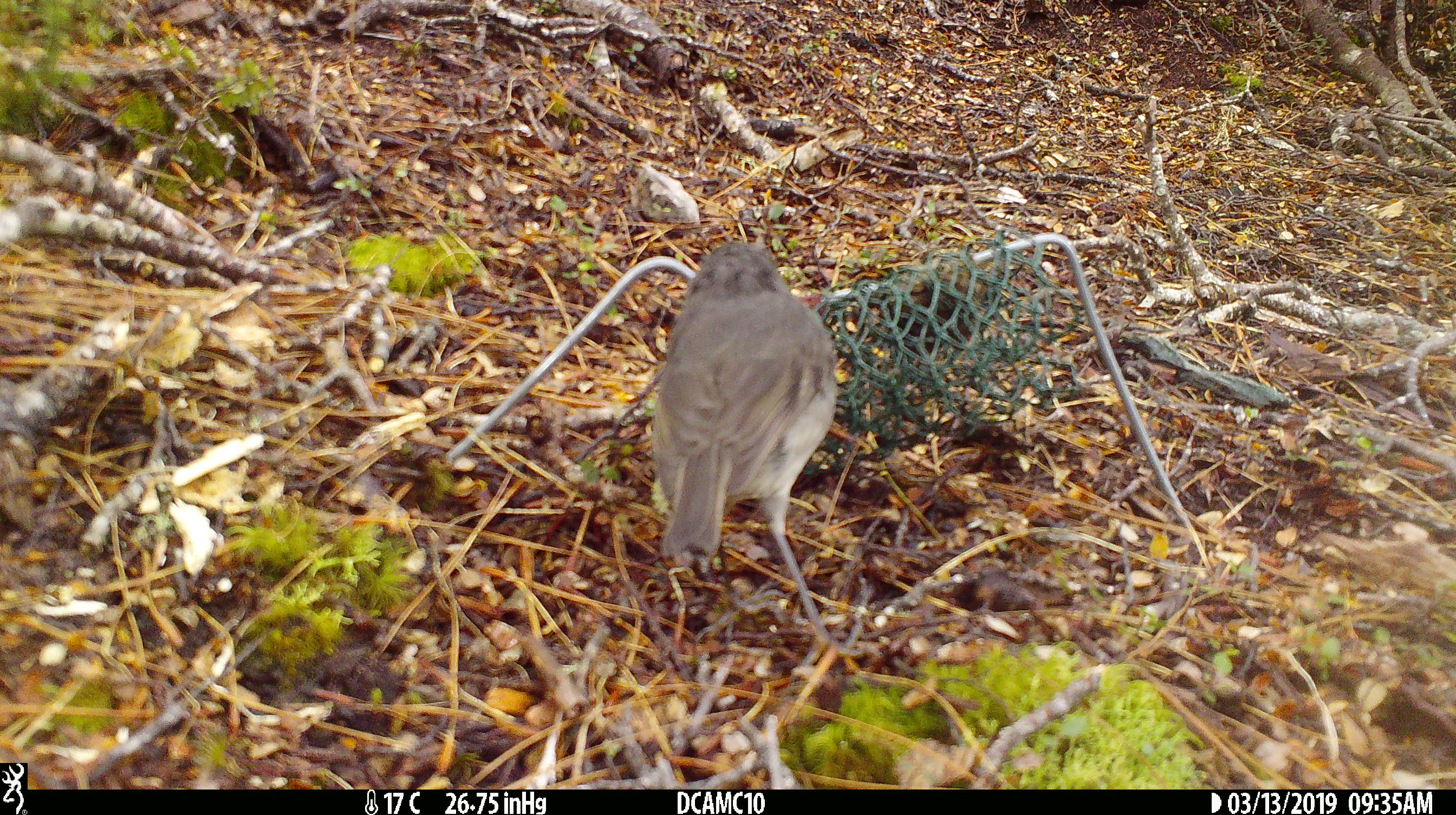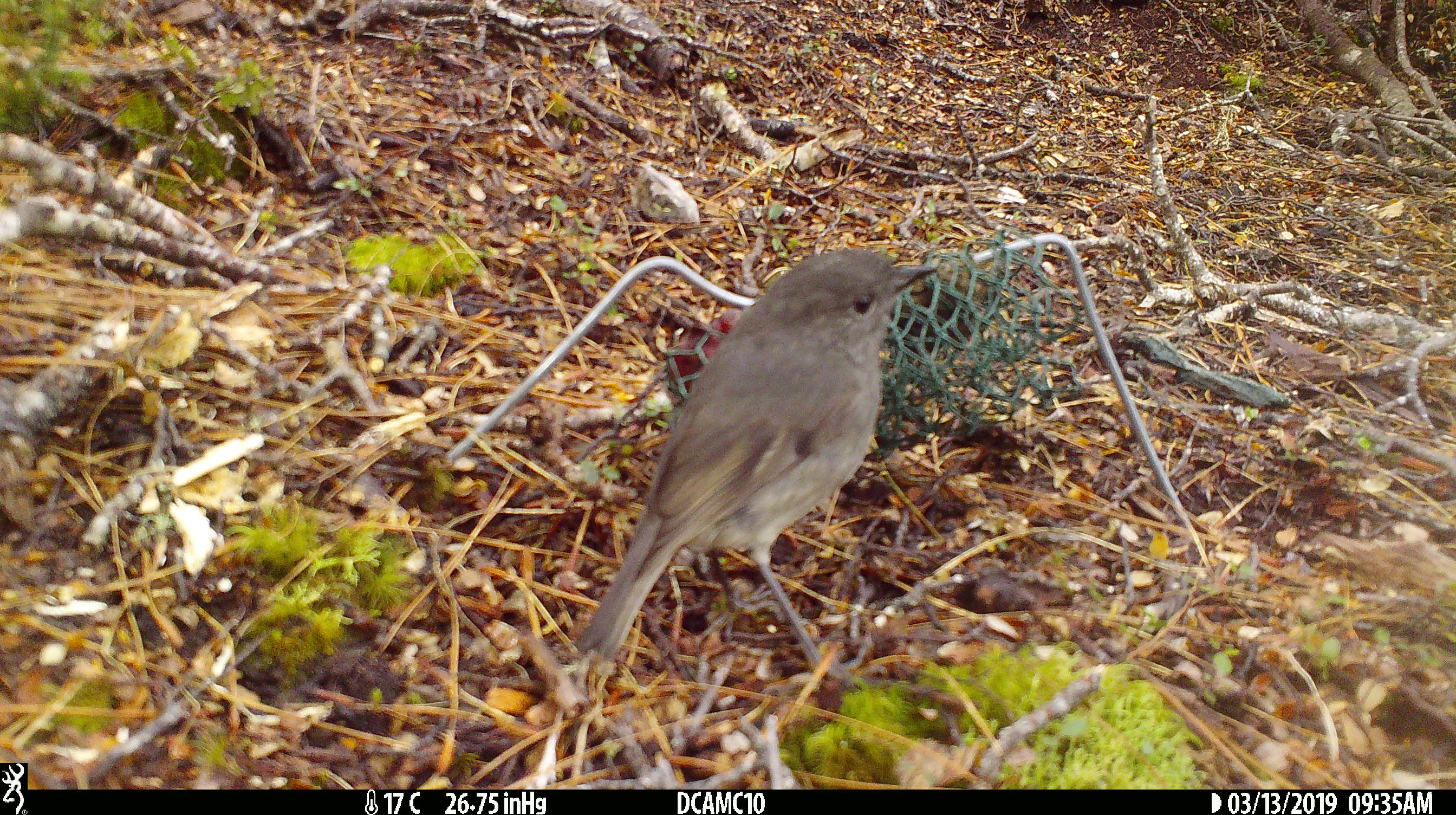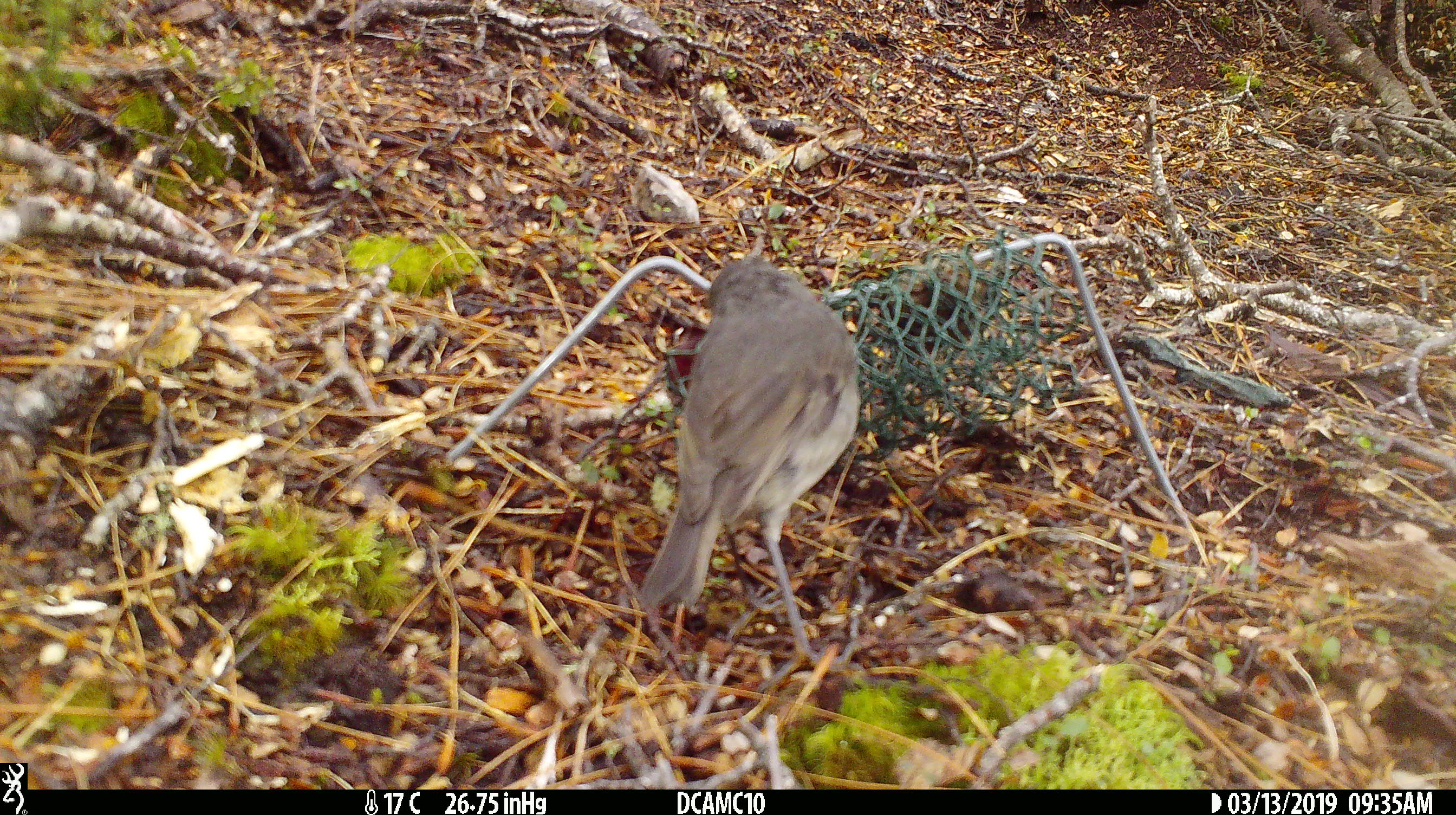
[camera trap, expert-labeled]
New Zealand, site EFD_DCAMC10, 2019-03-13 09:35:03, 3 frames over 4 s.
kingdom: Animalia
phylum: Chordata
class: Aves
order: Passeriformes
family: Petroicidae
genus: Petroica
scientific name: Petroica australis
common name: new zealand robin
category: robin